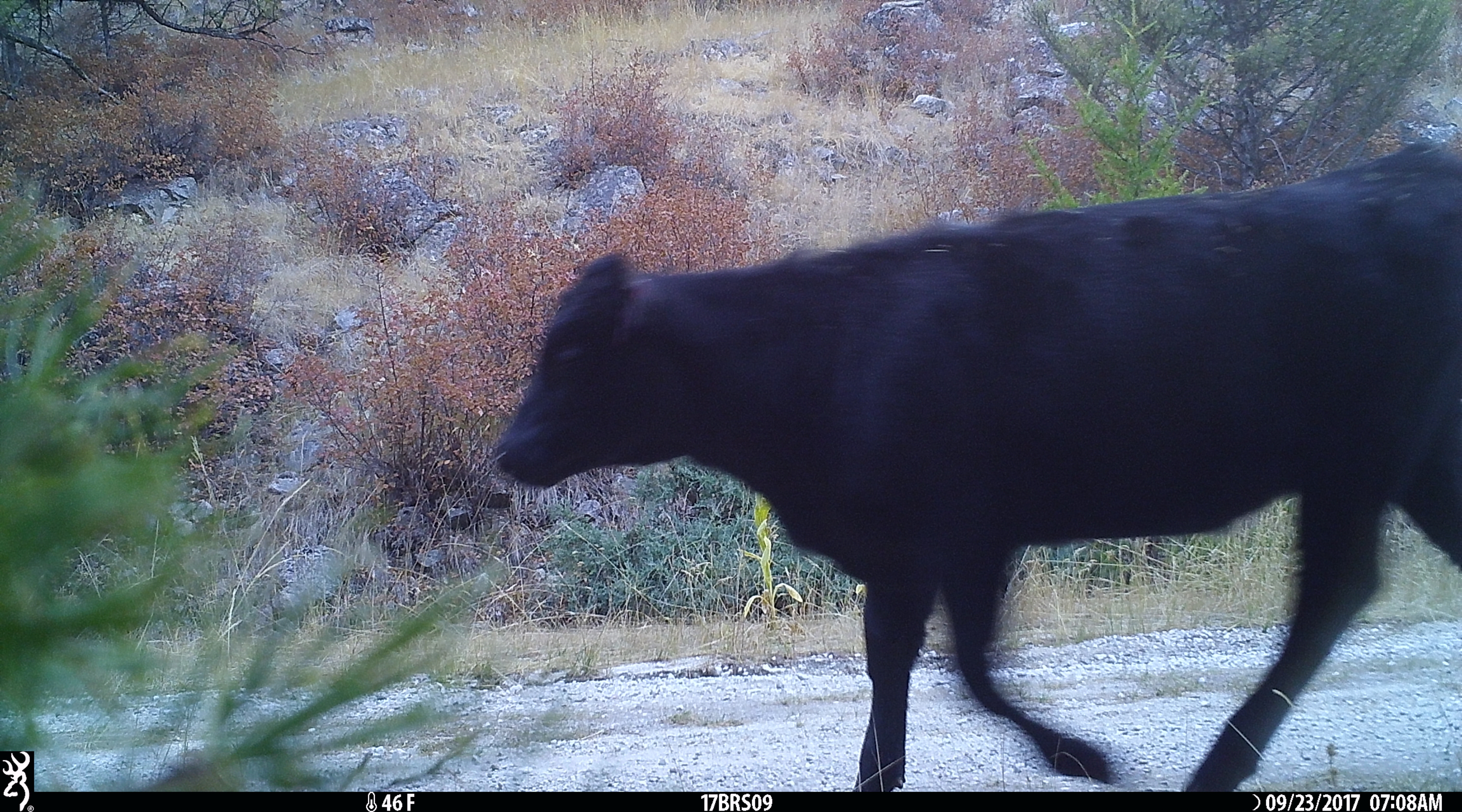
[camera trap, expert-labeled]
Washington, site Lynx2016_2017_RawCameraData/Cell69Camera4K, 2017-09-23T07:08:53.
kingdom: Animalia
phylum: Chordata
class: Mammalia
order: Artiodactyla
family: Bovidae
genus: Bos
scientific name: Bos taurus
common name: domestic cattle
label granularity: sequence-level